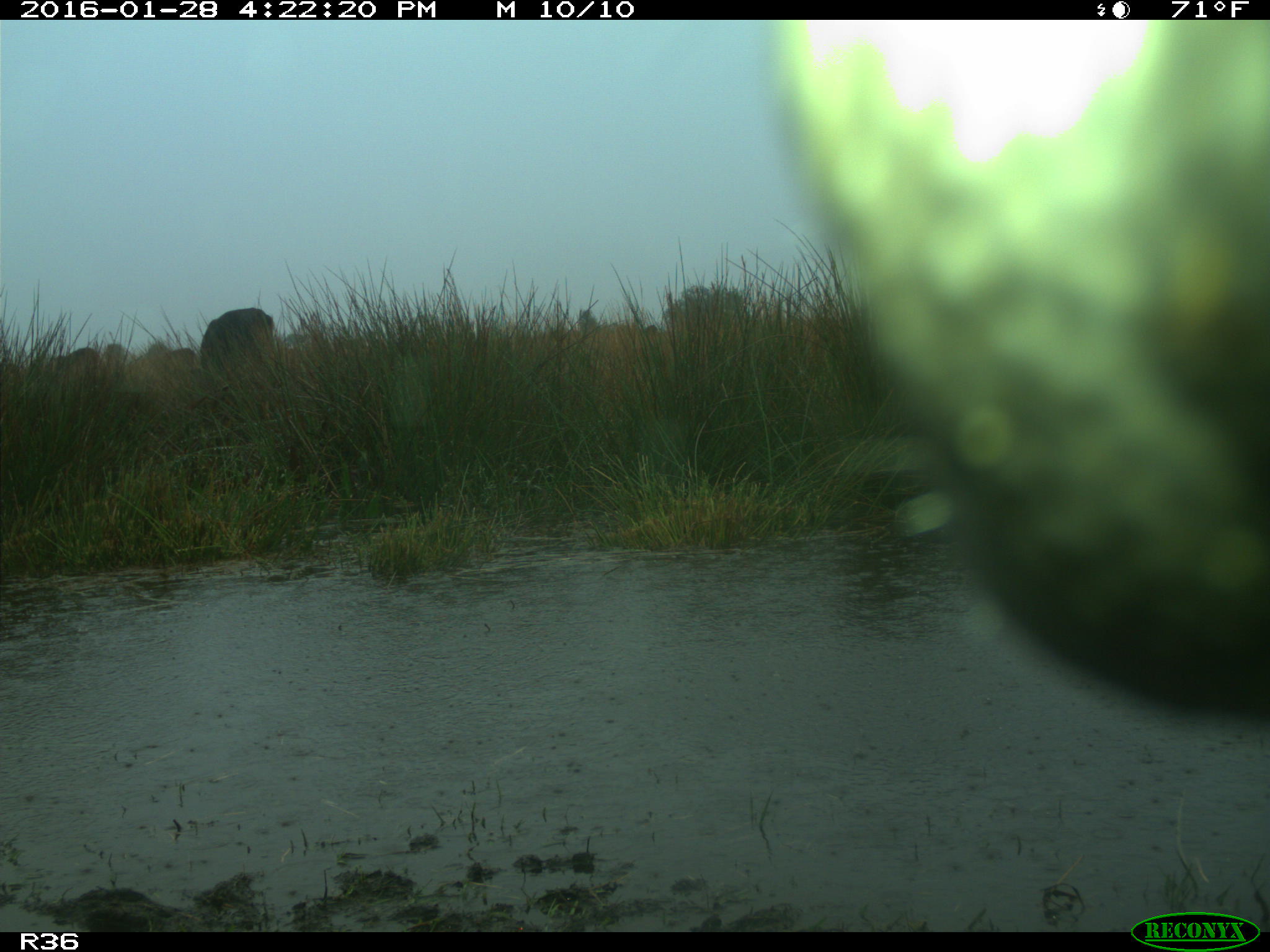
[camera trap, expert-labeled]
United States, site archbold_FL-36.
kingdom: Animalia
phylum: Chordata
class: Mammalia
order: Artiodactyla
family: Bovidae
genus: Bos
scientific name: Bos taurus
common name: domestic cow